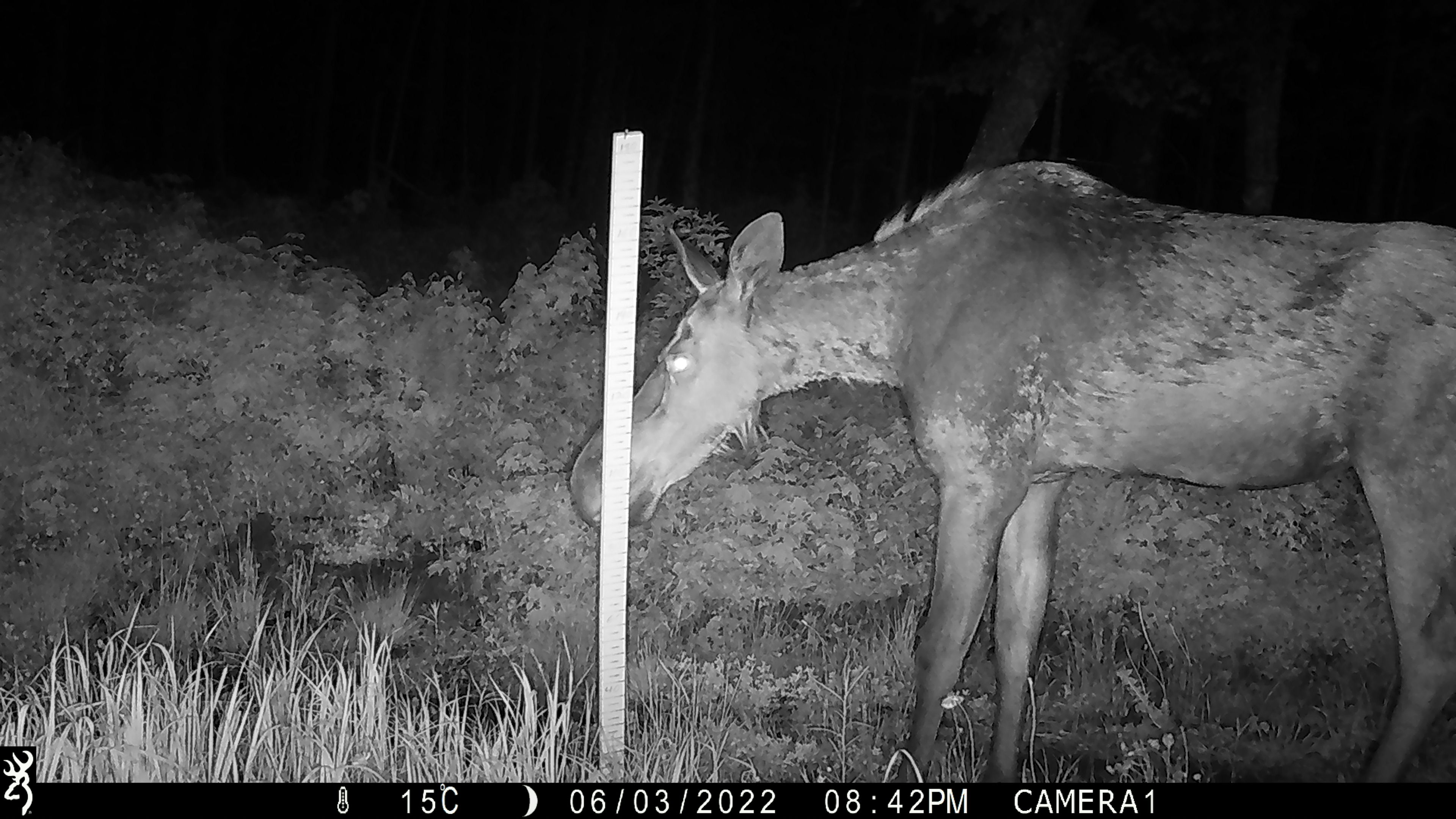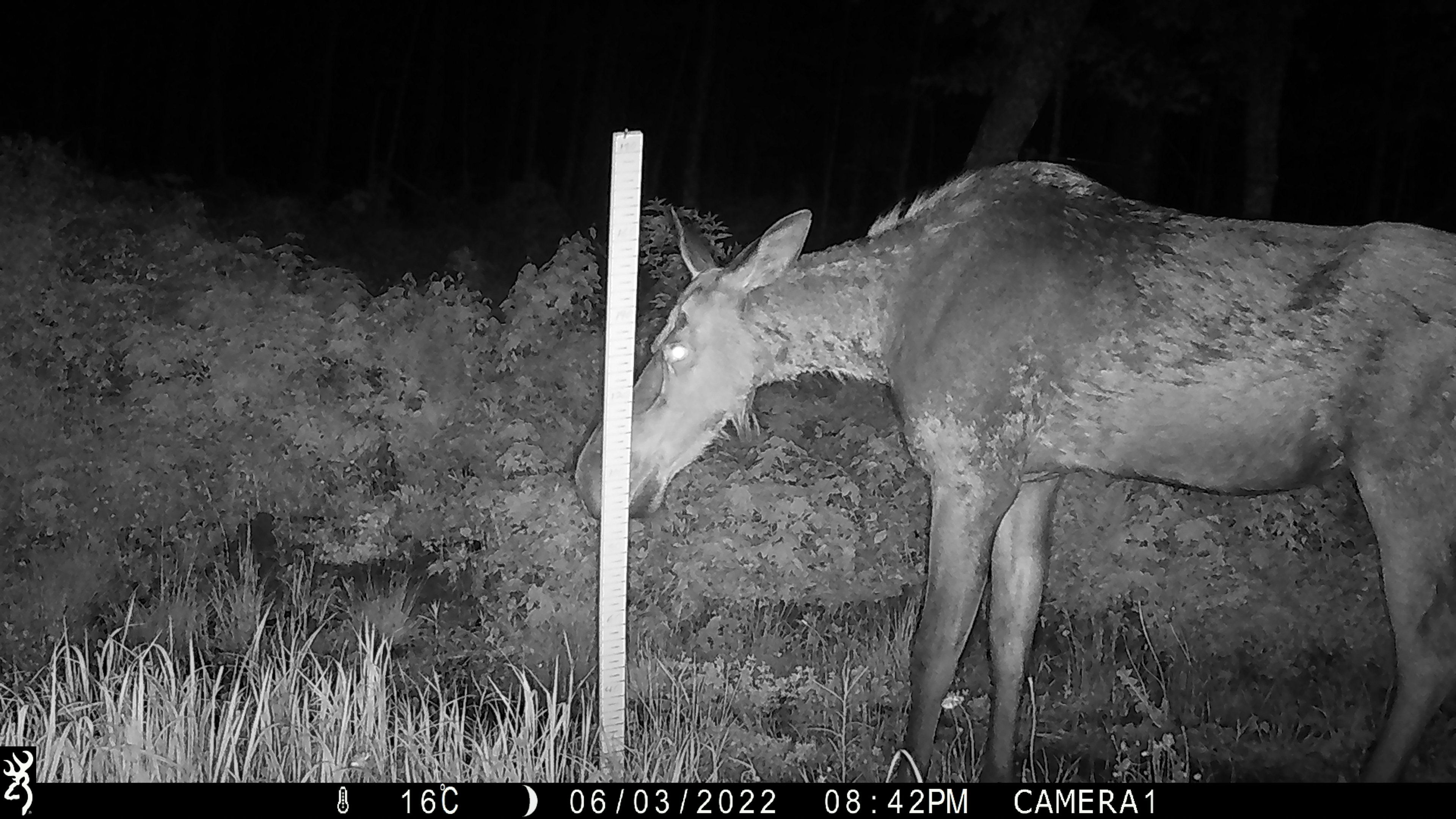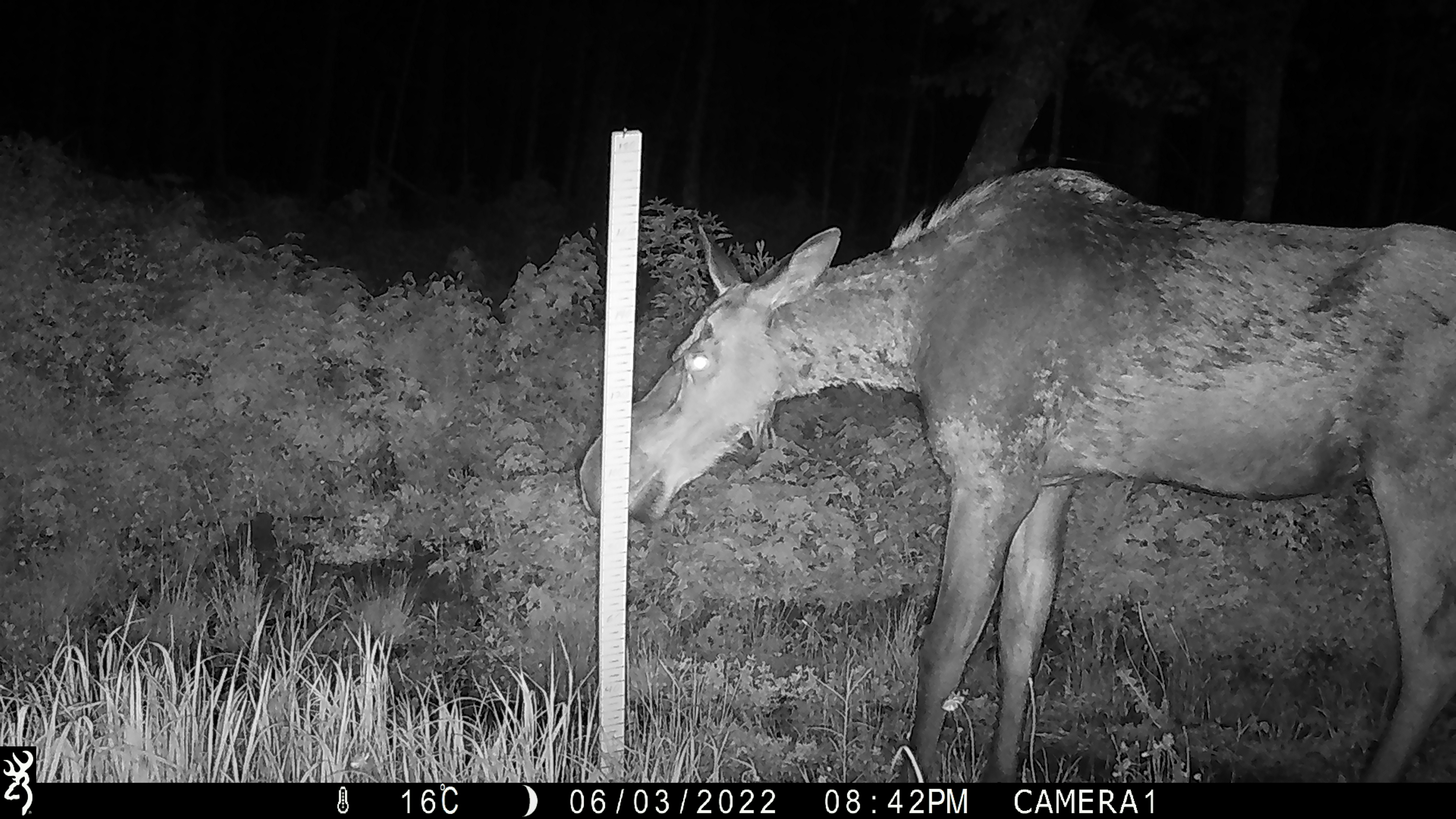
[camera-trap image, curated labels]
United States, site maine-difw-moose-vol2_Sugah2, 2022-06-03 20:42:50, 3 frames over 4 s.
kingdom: Animalia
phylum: Chordata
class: Mammalia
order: Artiodactyla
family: Cervidae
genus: Alces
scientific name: Alces alces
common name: moose